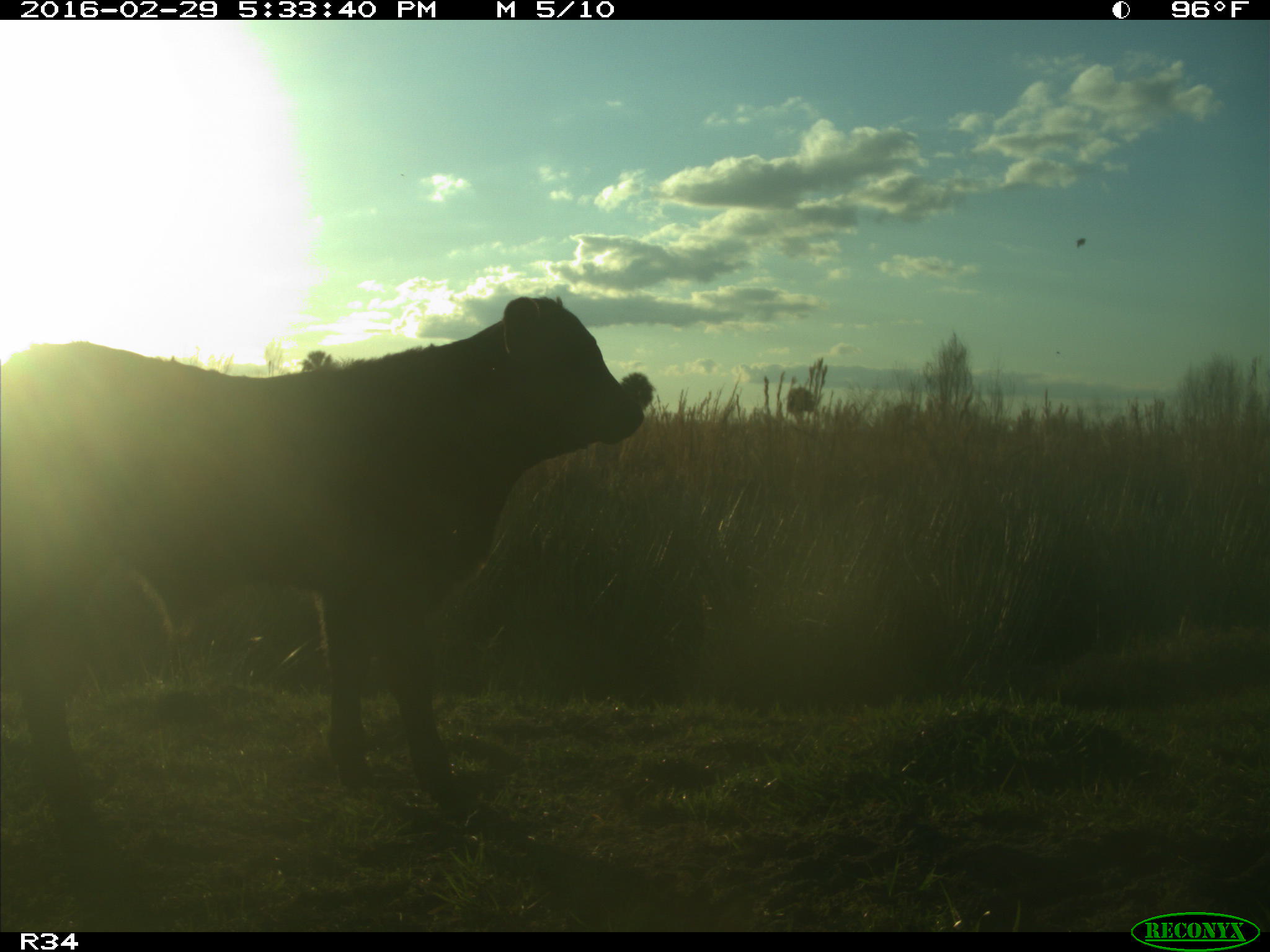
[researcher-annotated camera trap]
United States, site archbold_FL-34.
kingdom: Animalia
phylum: Chordata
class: Mammalia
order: Artiodactyla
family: Bovidae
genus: Bos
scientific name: Bos taurus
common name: domestic cow